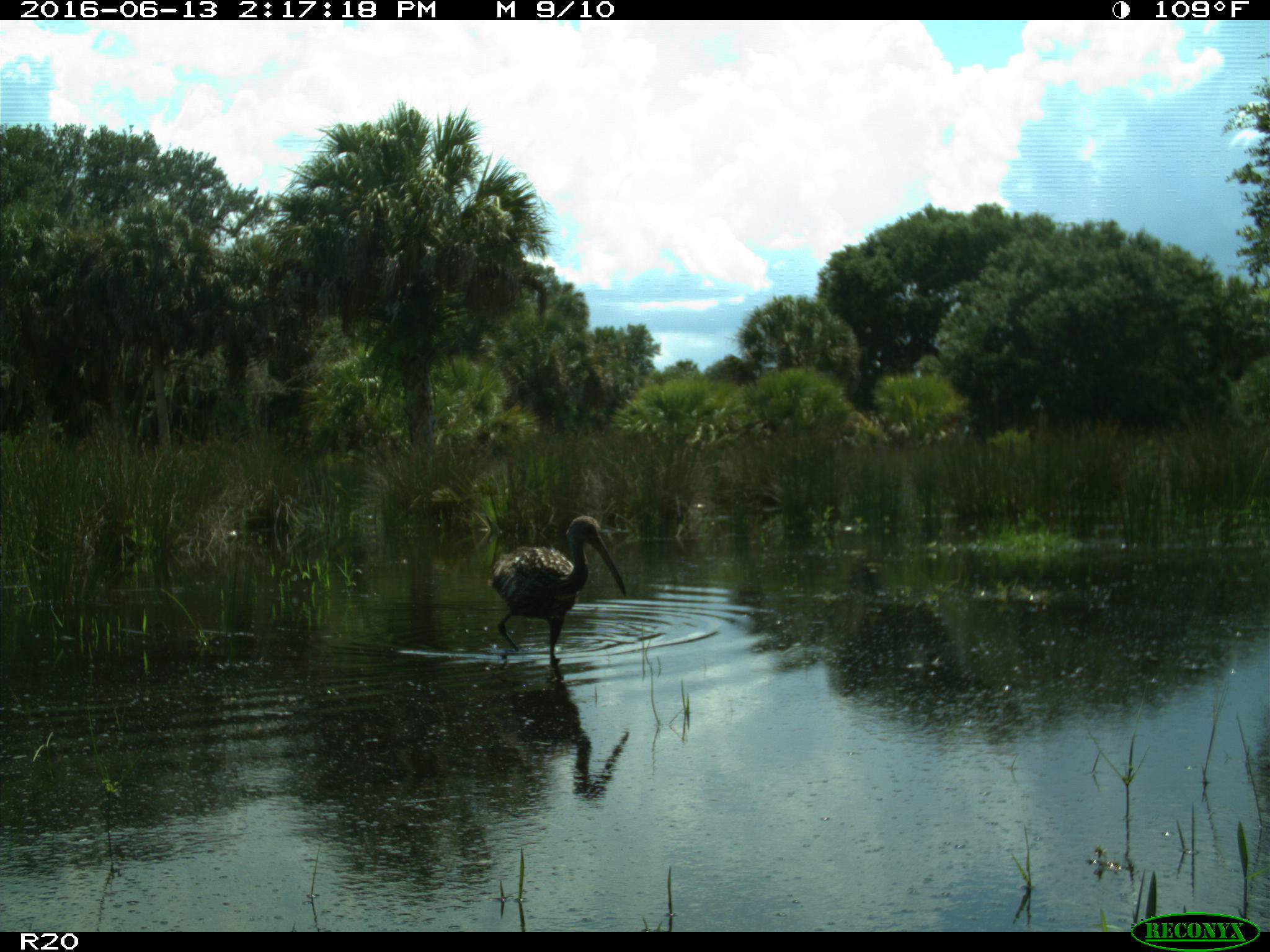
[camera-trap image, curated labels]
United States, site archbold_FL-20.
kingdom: Animalia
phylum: Chordata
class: Aves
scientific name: Aves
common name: birds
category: unidentified bird